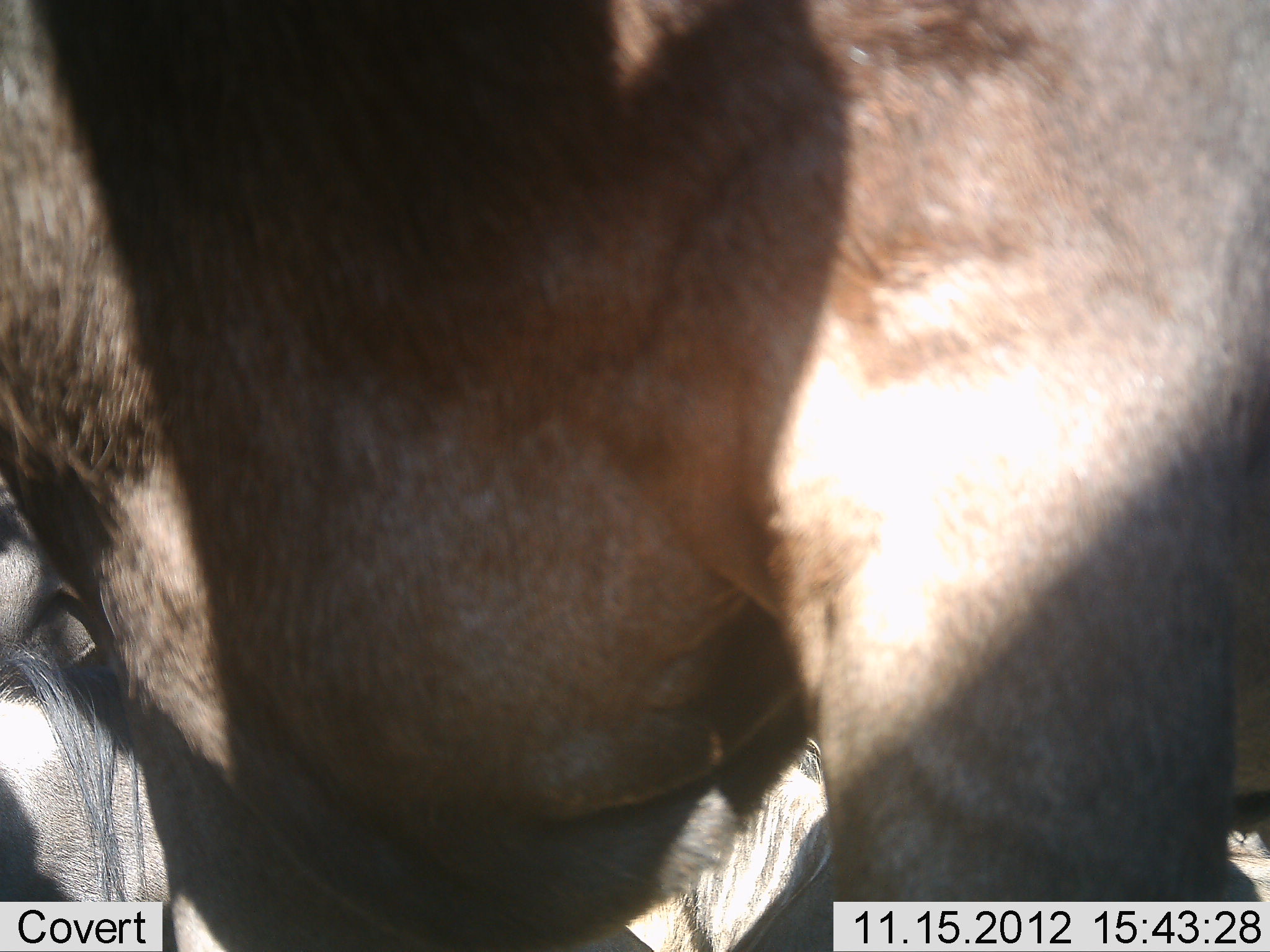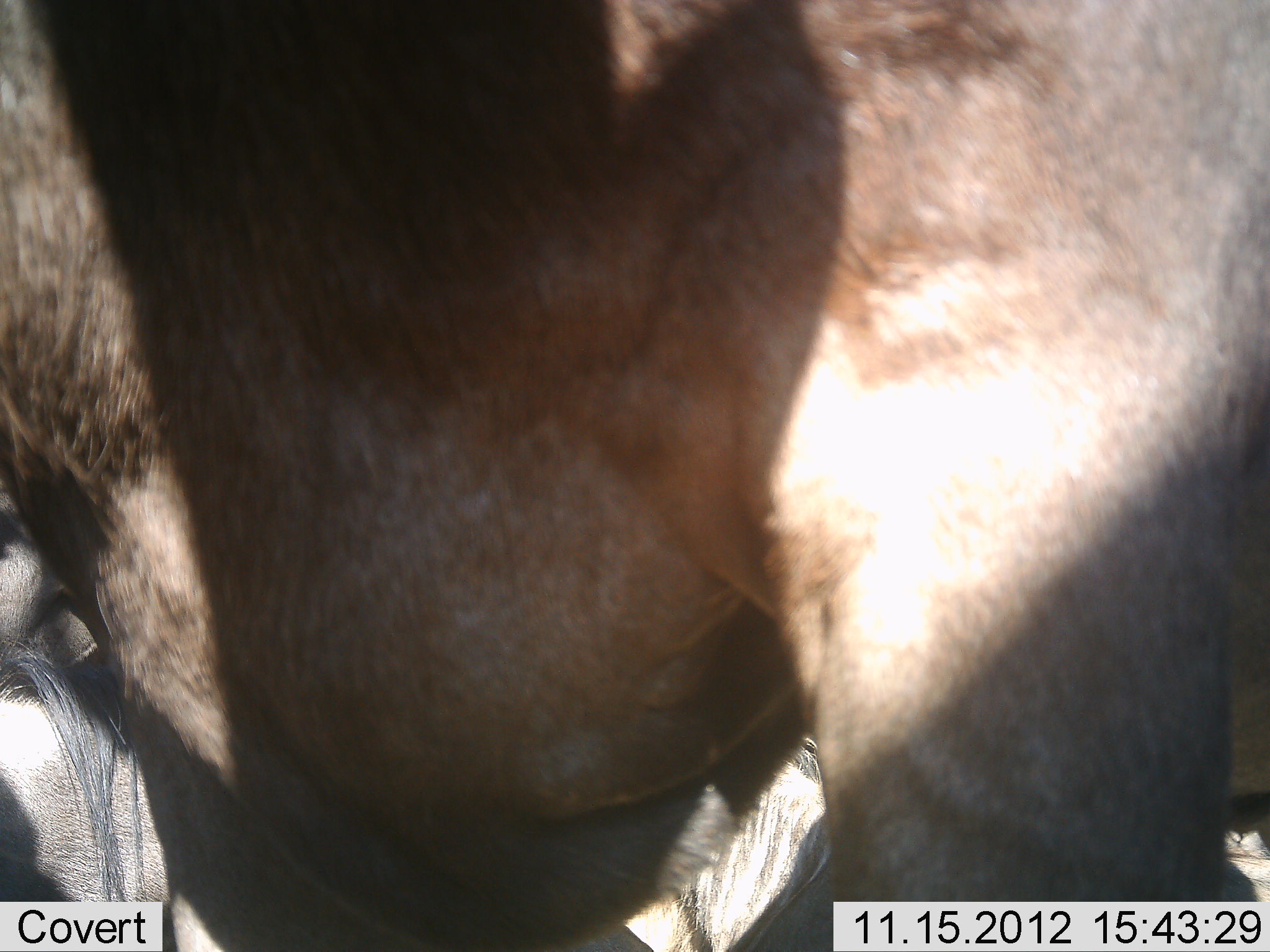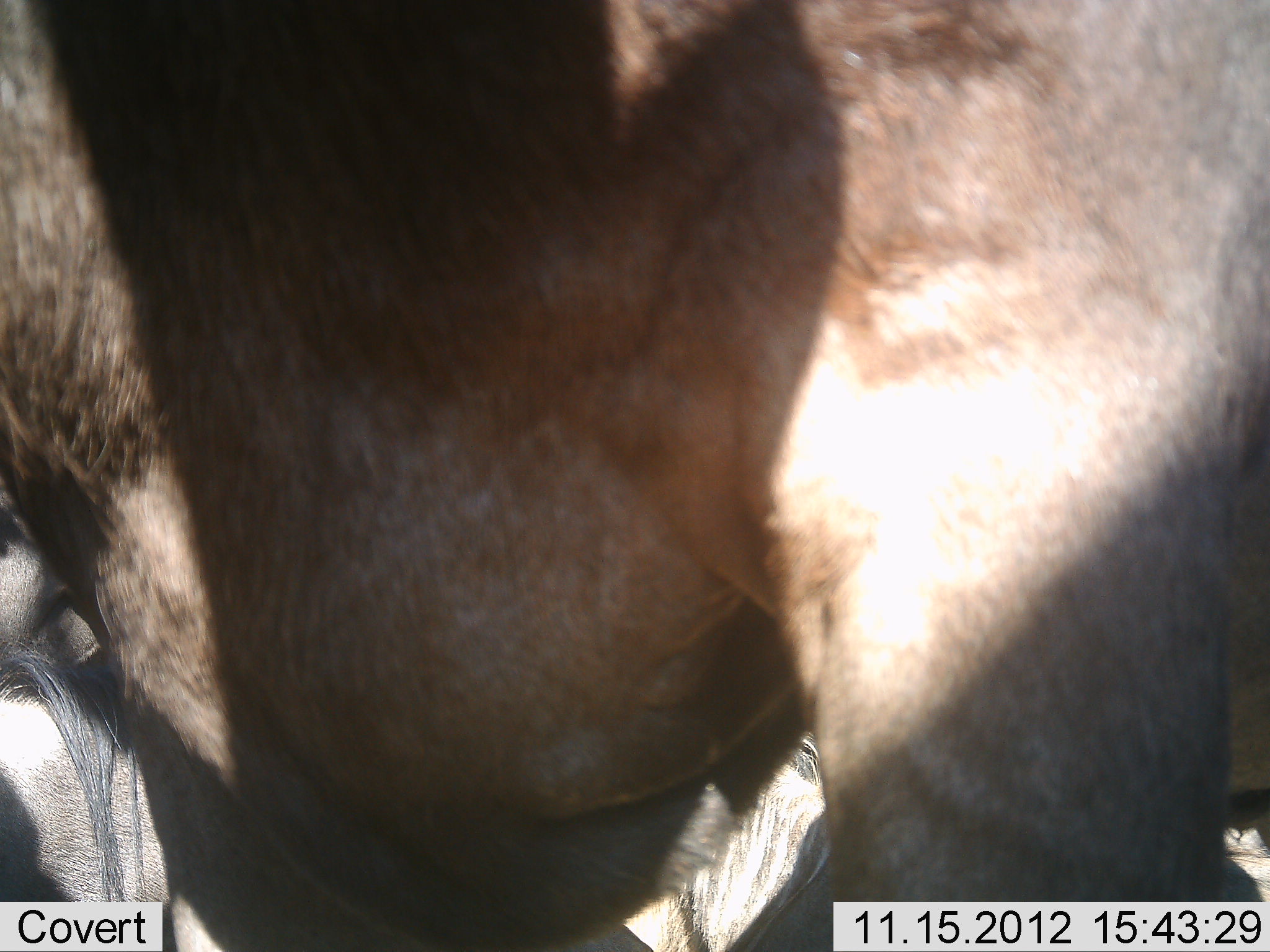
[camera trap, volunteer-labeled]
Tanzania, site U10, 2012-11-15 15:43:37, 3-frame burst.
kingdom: Animalia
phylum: Chordata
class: Mammalia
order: Artiodactyla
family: Bovidae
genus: Connochaetes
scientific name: Connochaetes taurinus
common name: blue wildebeest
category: wildebeest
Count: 2.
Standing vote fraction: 60%.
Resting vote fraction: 70%.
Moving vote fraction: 0%.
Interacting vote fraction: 0%.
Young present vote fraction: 0%.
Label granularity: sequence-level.